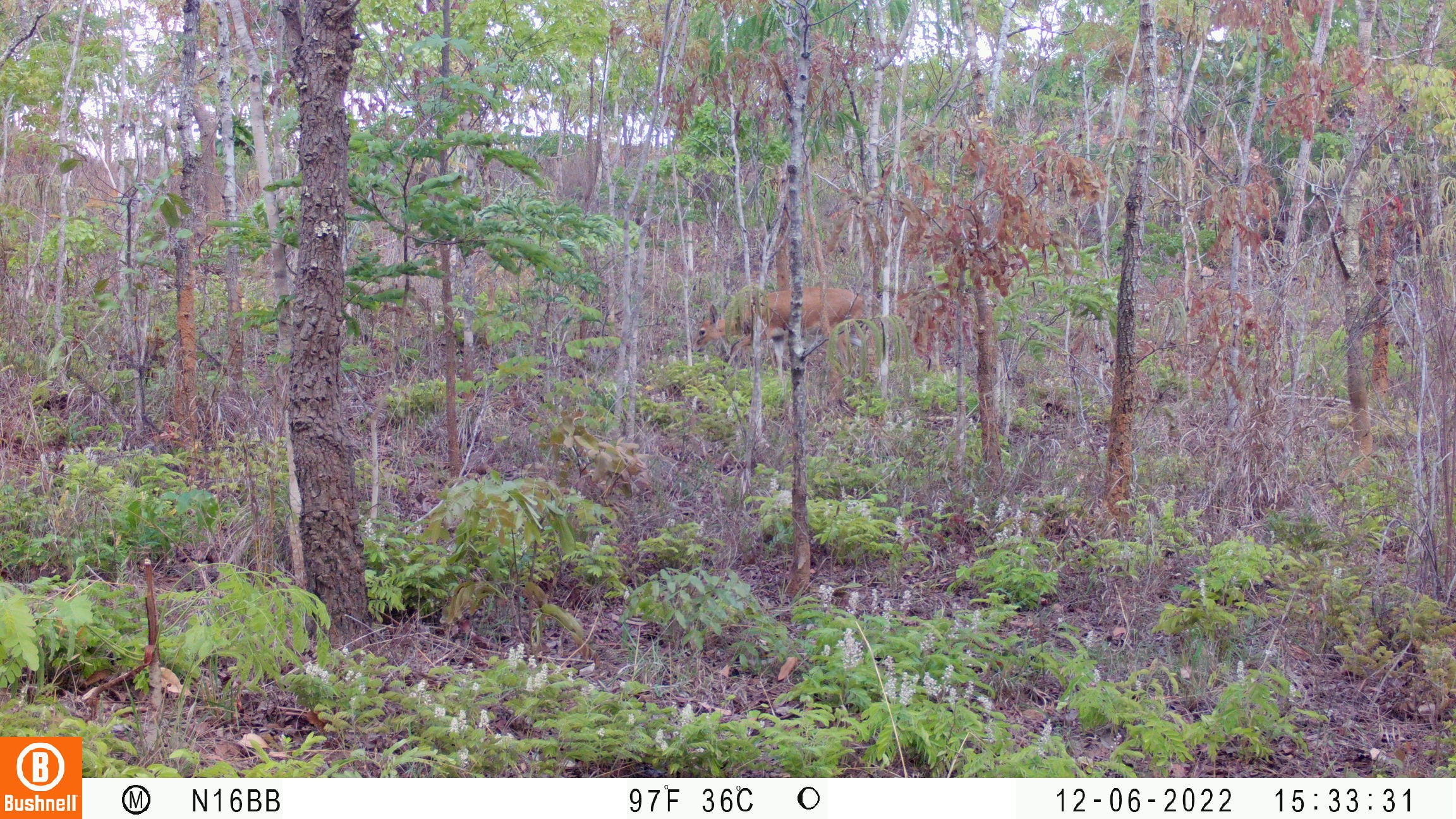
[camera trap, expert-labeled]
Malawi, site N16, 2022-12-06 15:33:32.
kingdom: Animalia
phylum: Chordata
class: Mammalia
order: Artiodactyla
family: Bovidae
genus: Sylvicapra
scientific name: Sylvicapra grimmia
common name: common duiker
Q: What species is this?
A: Common duiker (Sylvicapra grimmia).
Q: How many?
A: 1.